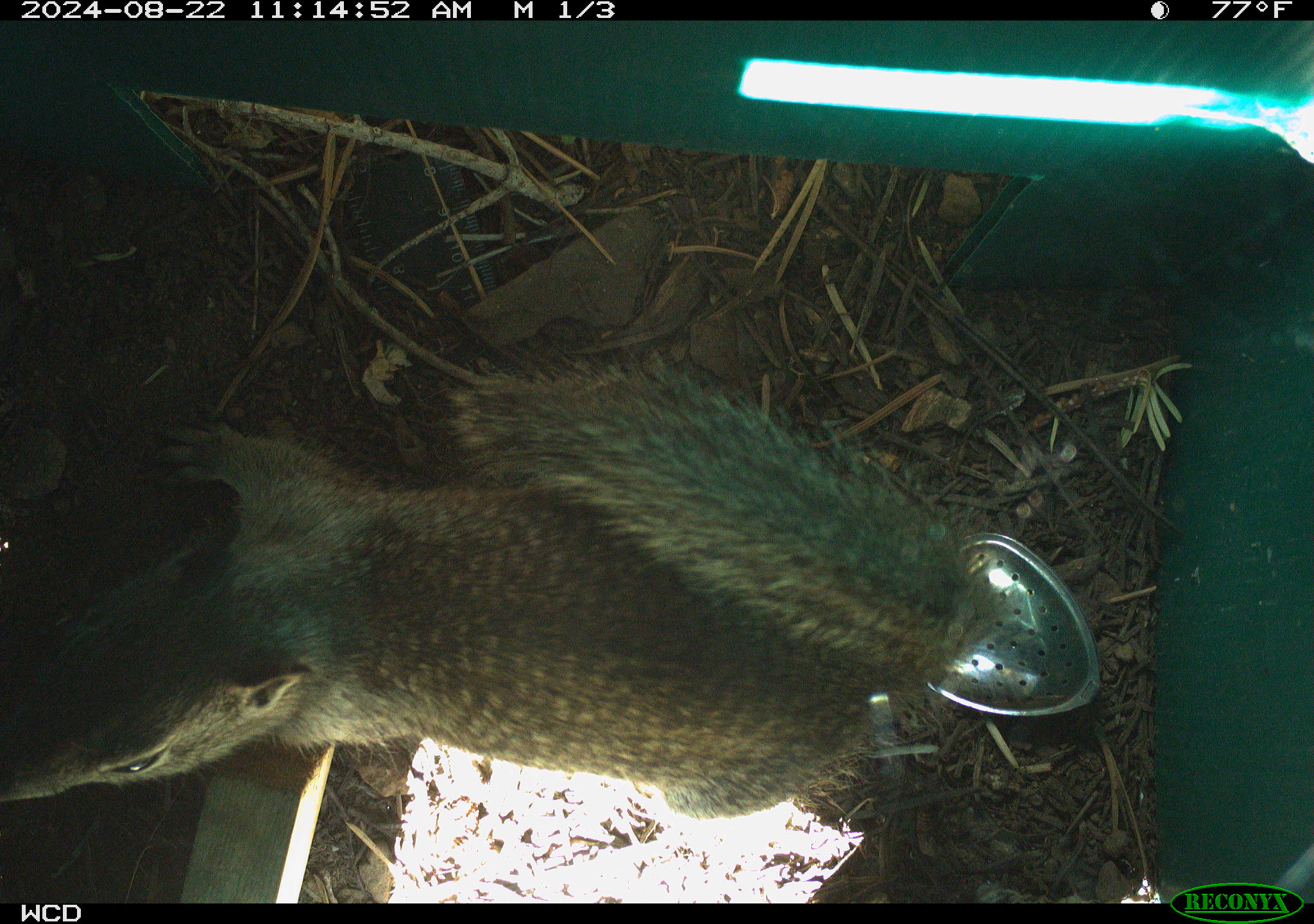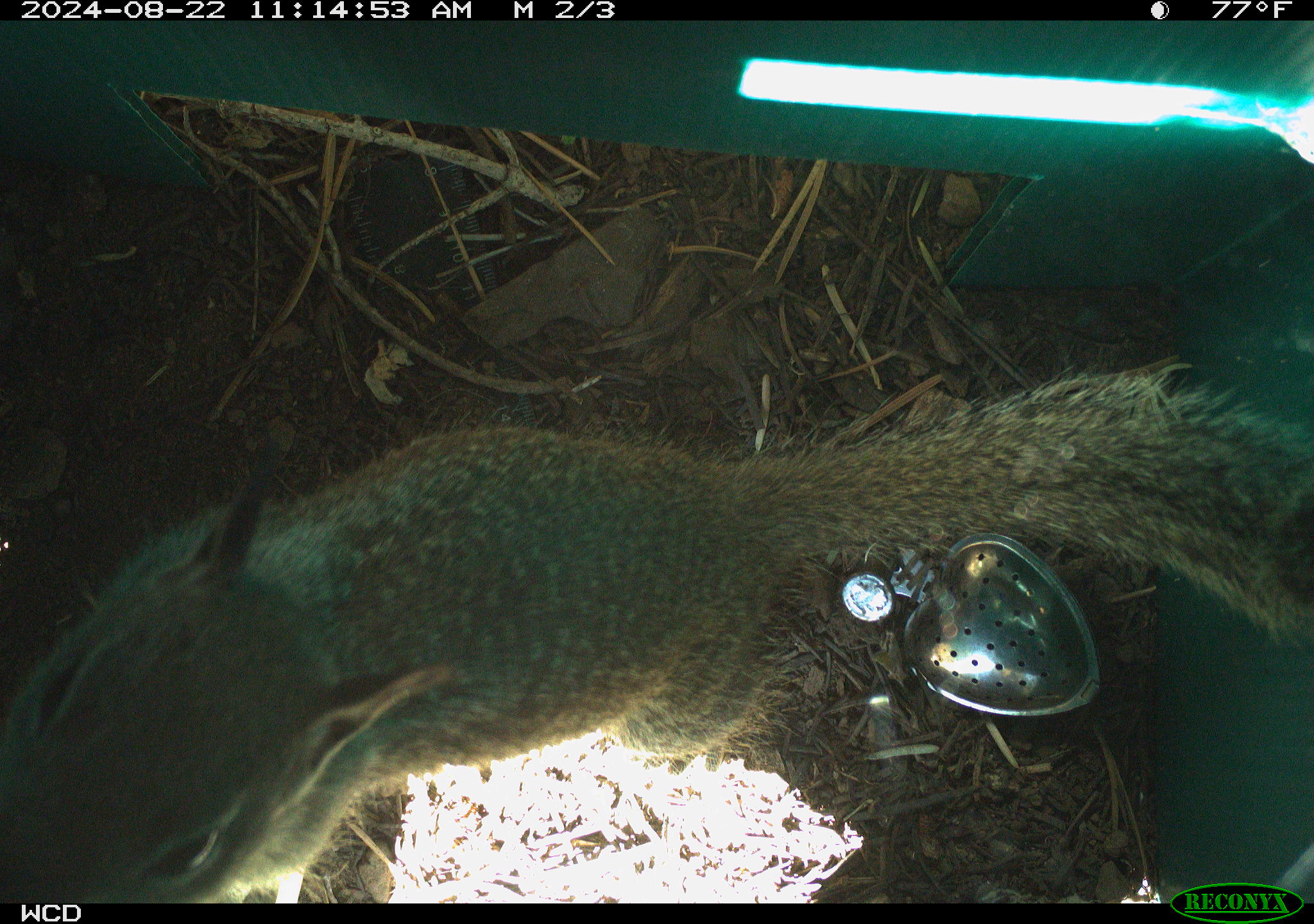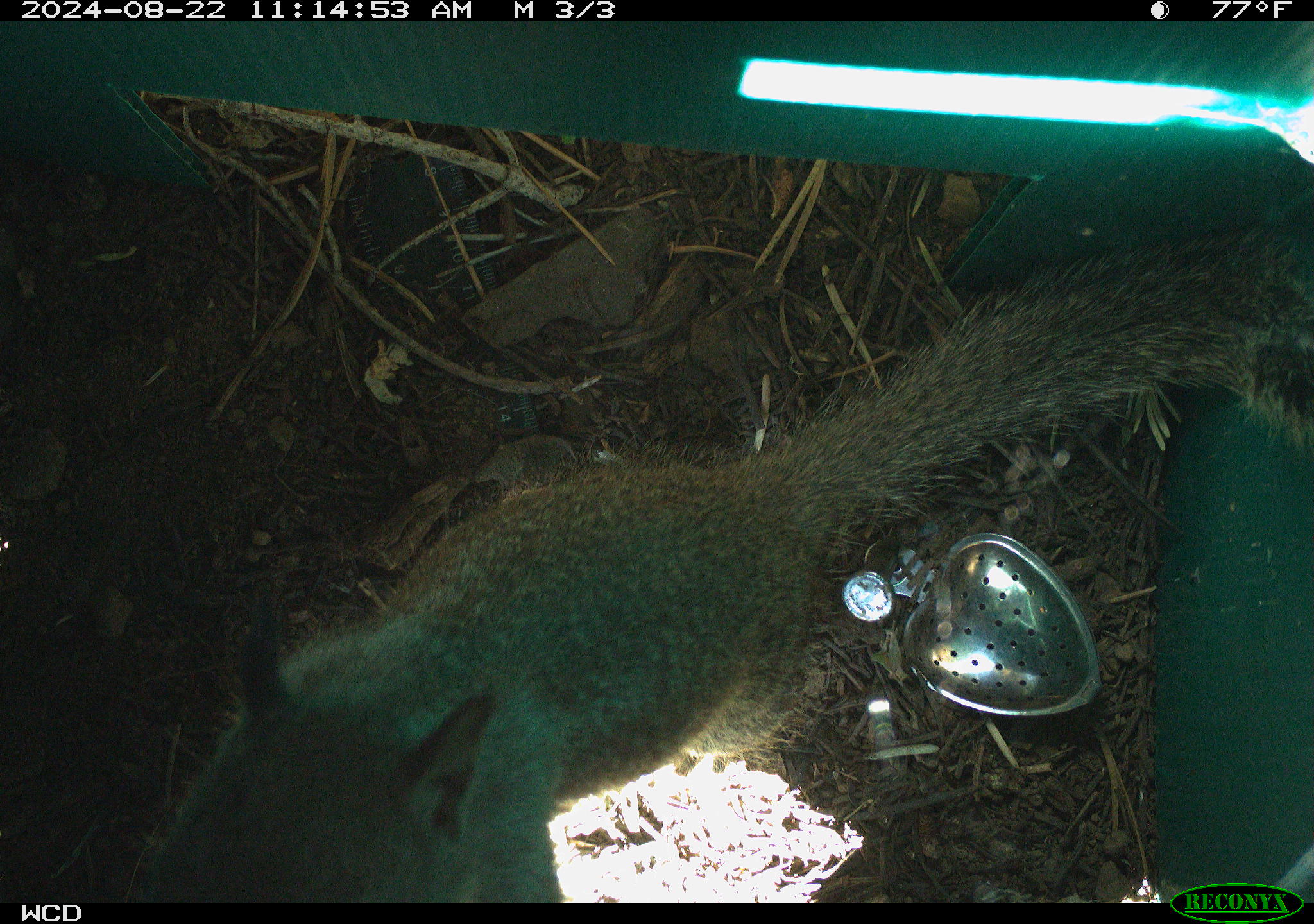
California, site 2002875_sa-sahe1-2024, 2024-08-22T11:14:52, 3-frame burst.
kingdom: Animalia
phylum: Chordata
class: Mammalia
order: Rodentia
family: Sciuridae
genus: Otospermophilus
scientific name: Otospermophilus beecheyi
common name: california ground squirrel